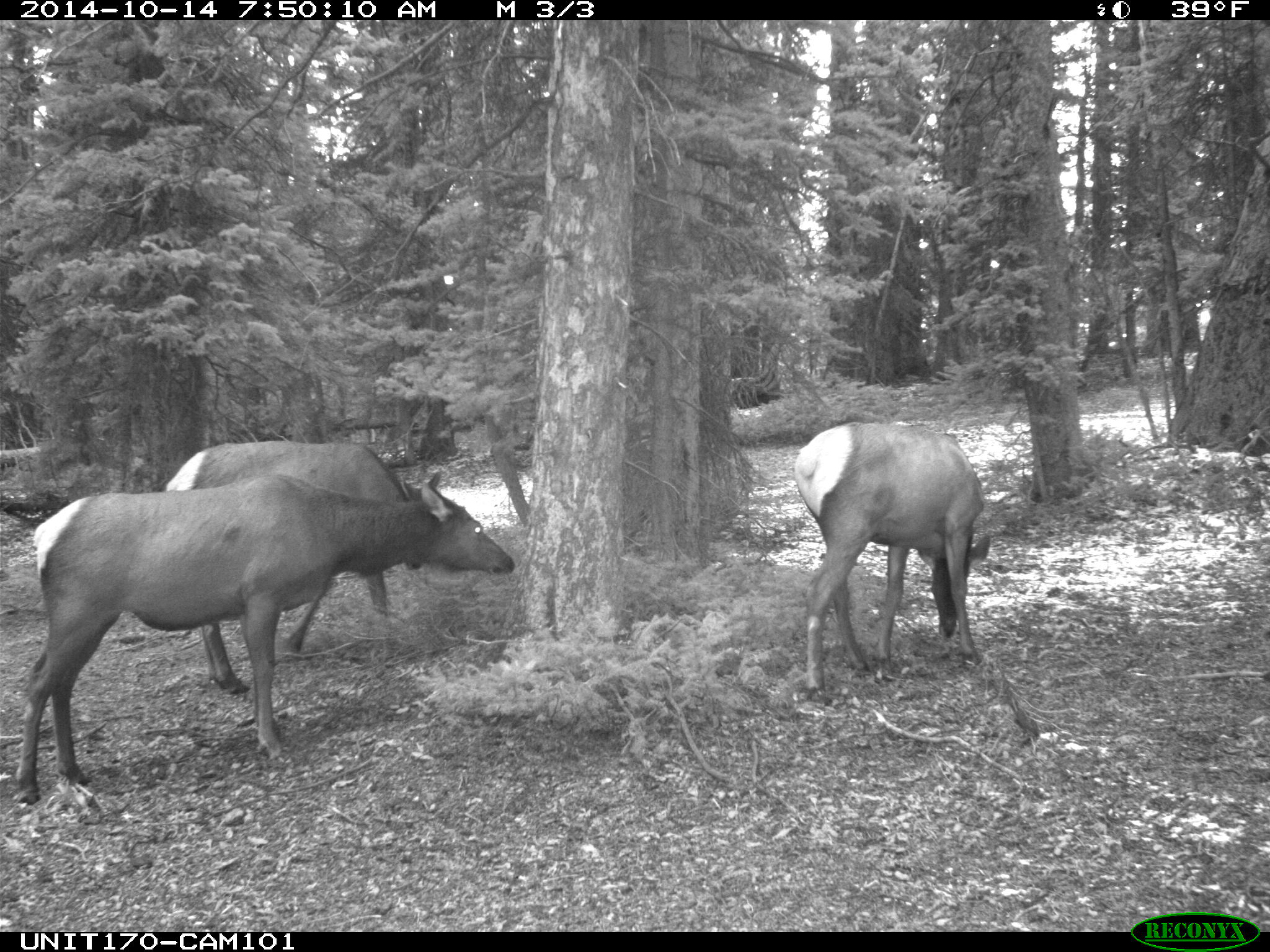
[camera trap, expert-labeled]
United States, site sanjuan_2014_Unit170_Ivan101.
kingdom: Animalia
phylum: Chordata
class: Mammalia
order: Artiodactyla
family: Cervidae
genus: Cervus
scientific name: Cervus elaphus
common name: red deer